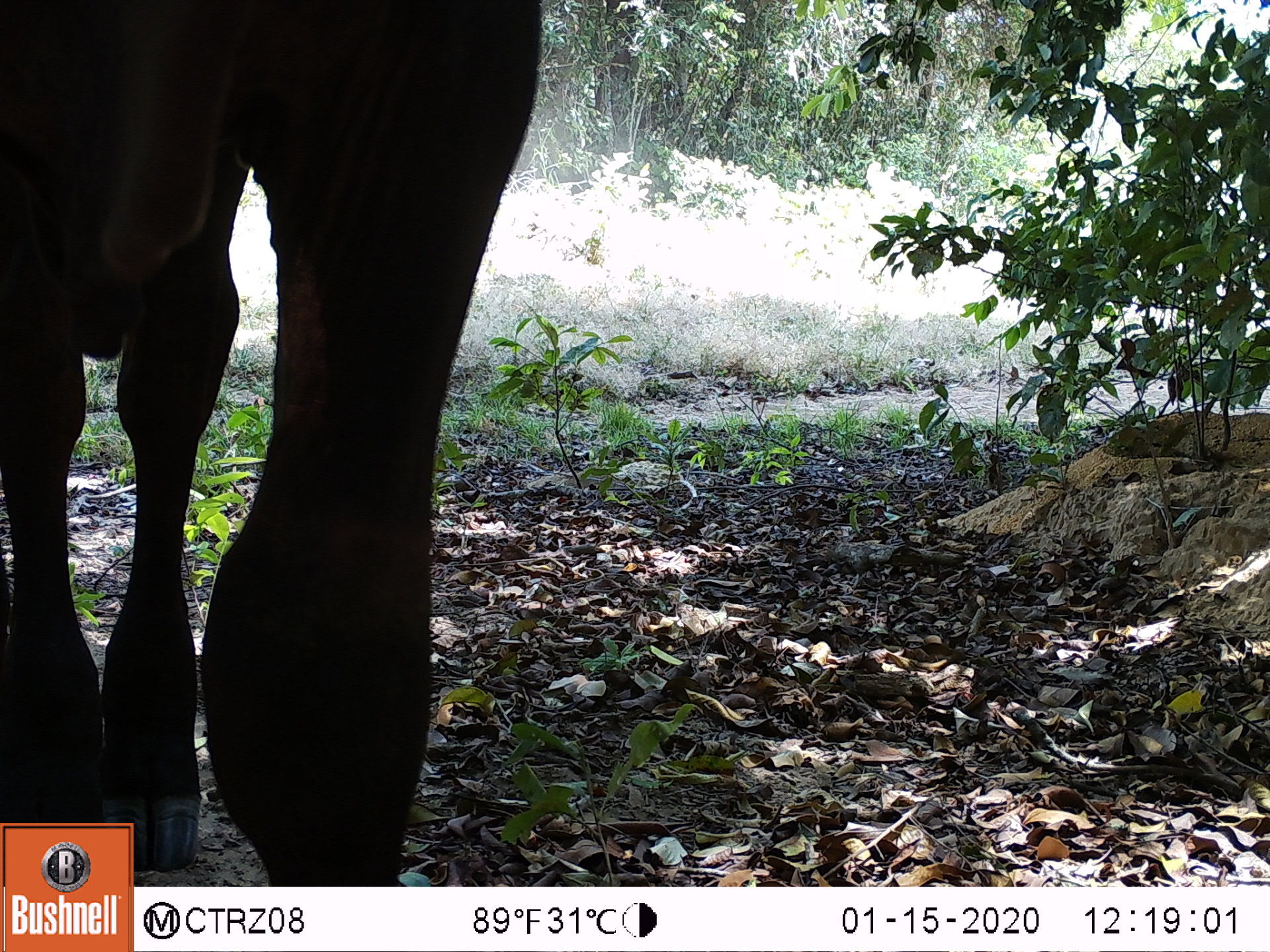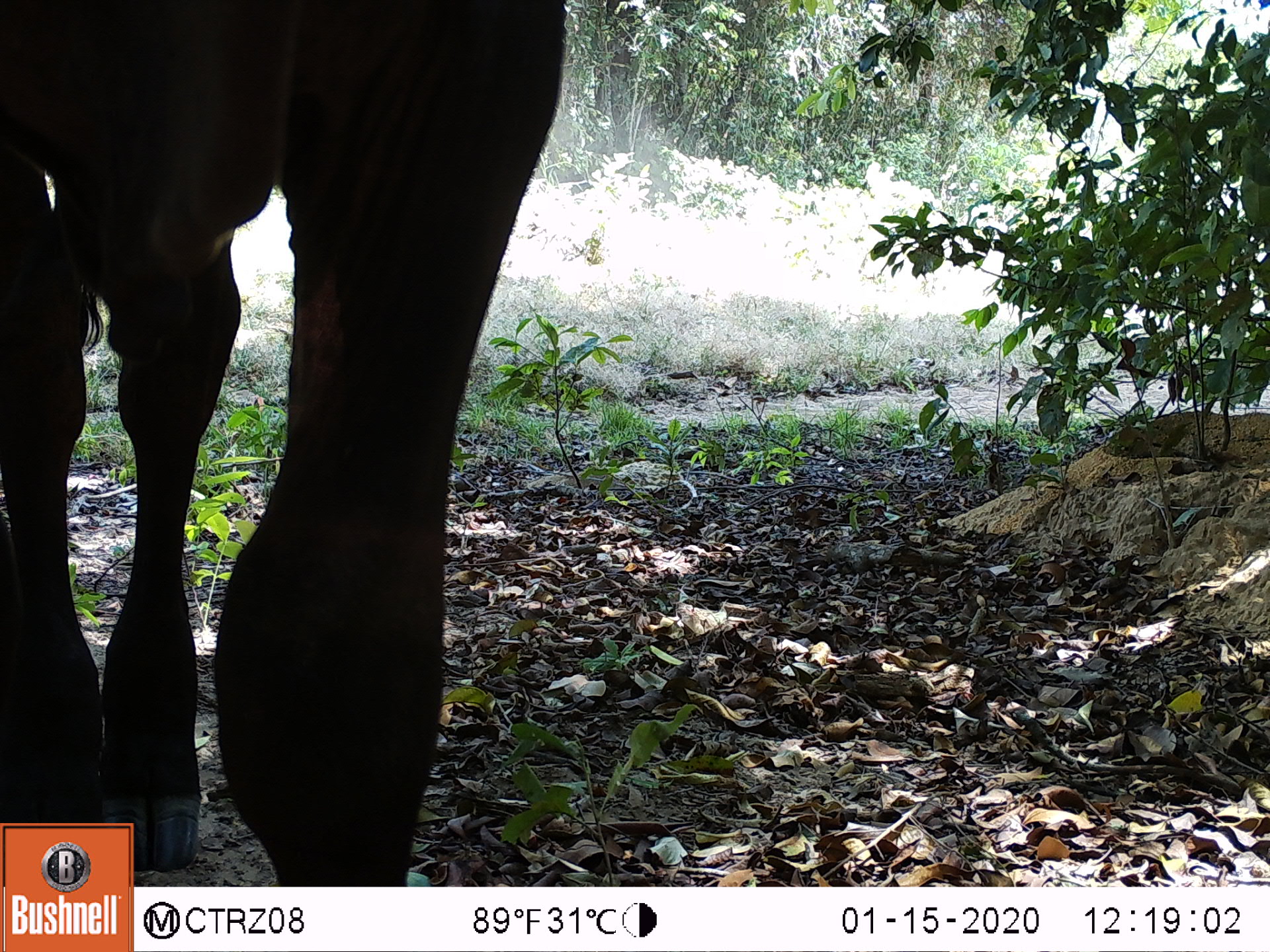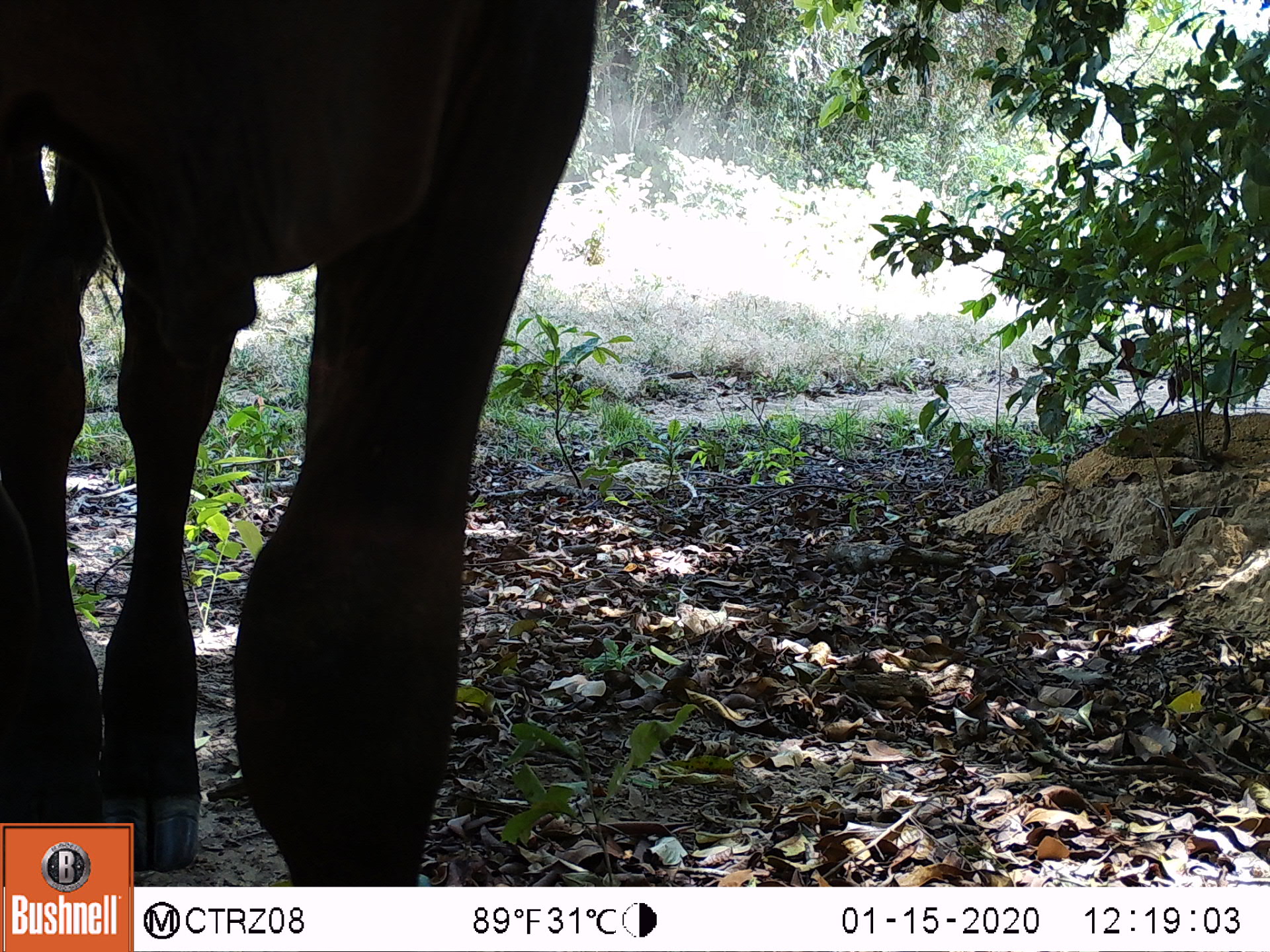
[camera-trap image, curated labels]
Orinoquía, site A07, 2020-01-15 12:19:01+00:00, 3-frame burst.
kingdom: Animalia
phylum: Chordata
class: Mammalia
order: Artiodactyla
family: Bovidae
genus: Bos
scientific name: Bos taurus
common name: cow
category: cattle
Cattle (cow) (Bos taurus).